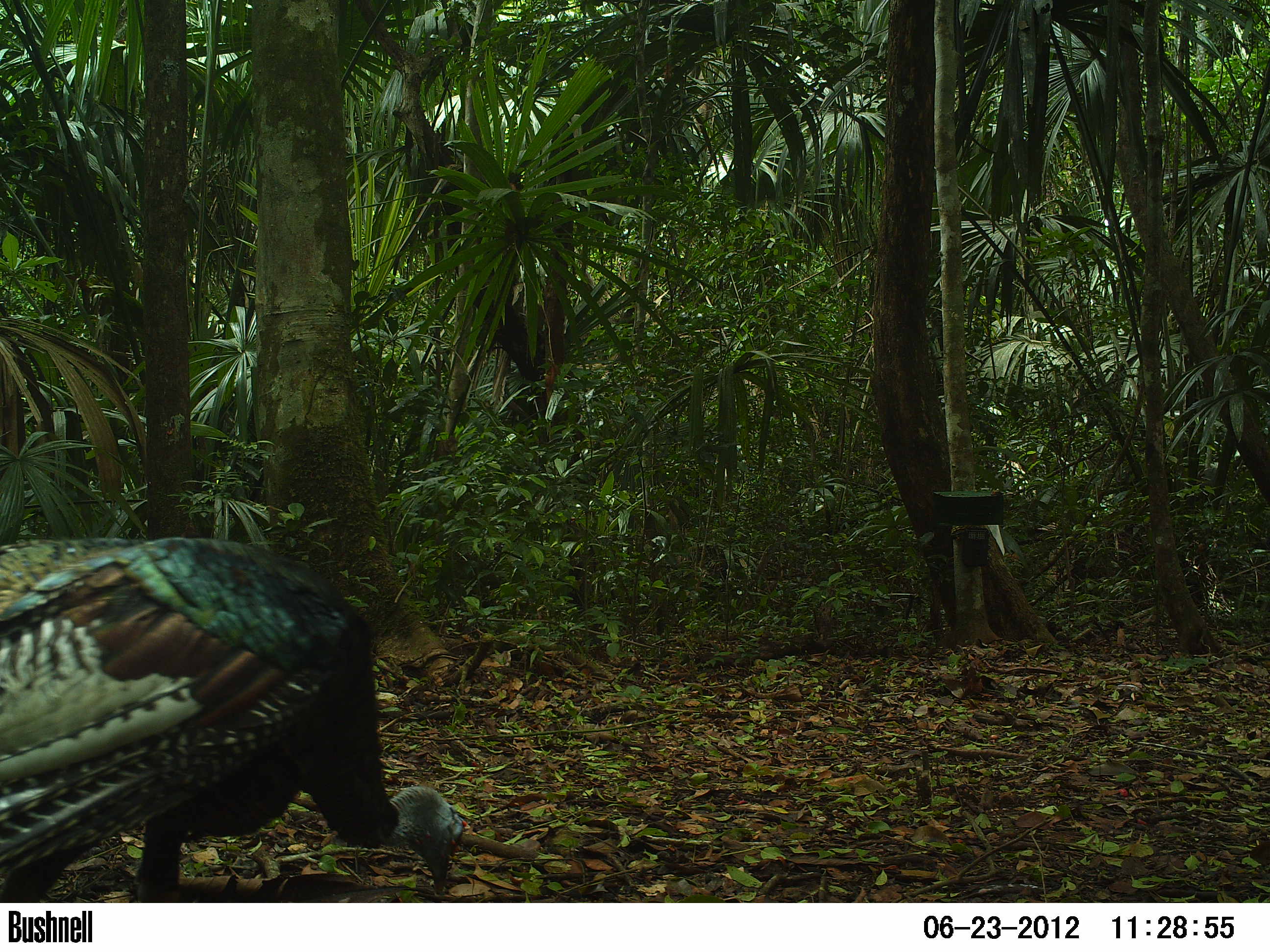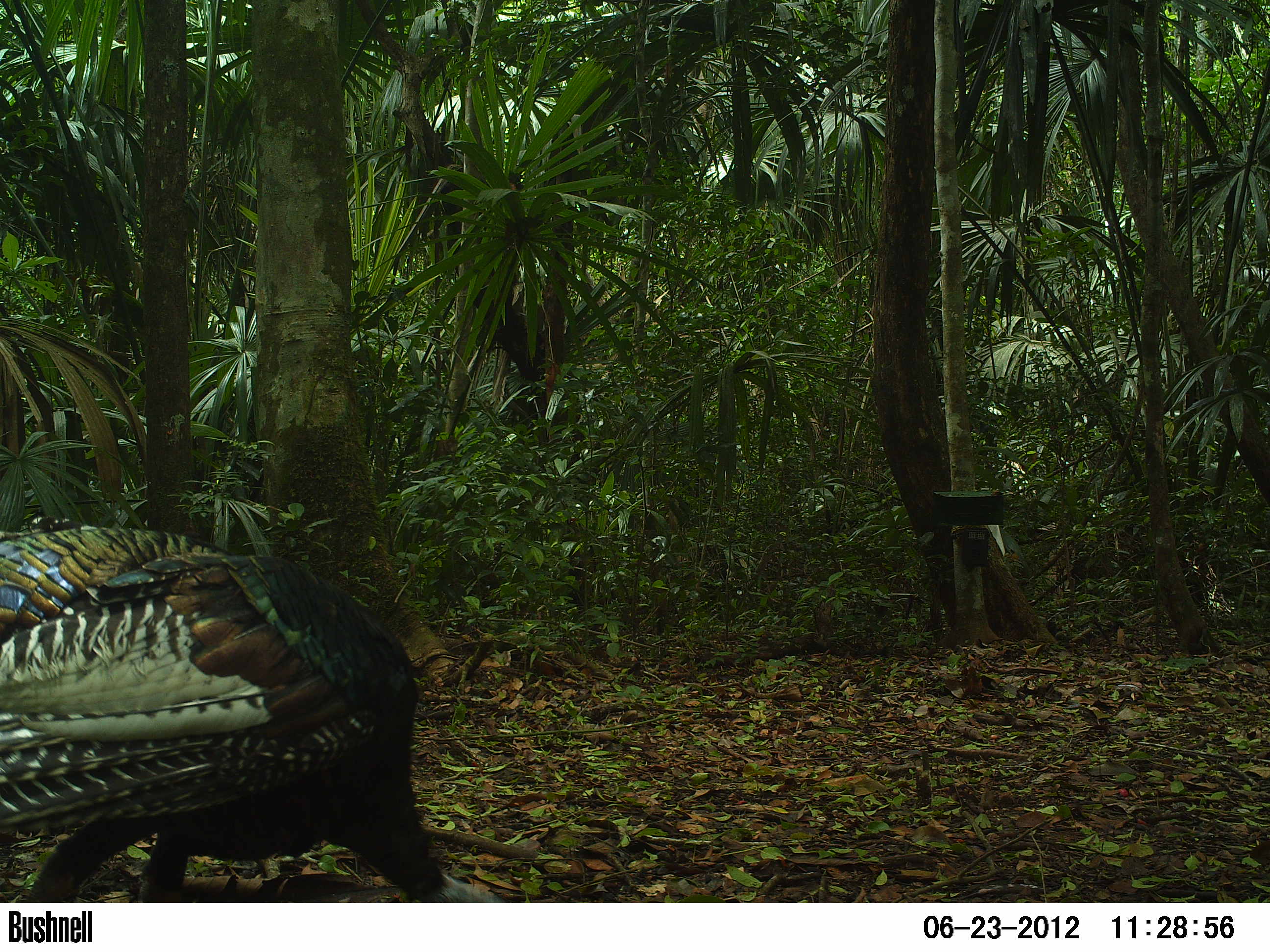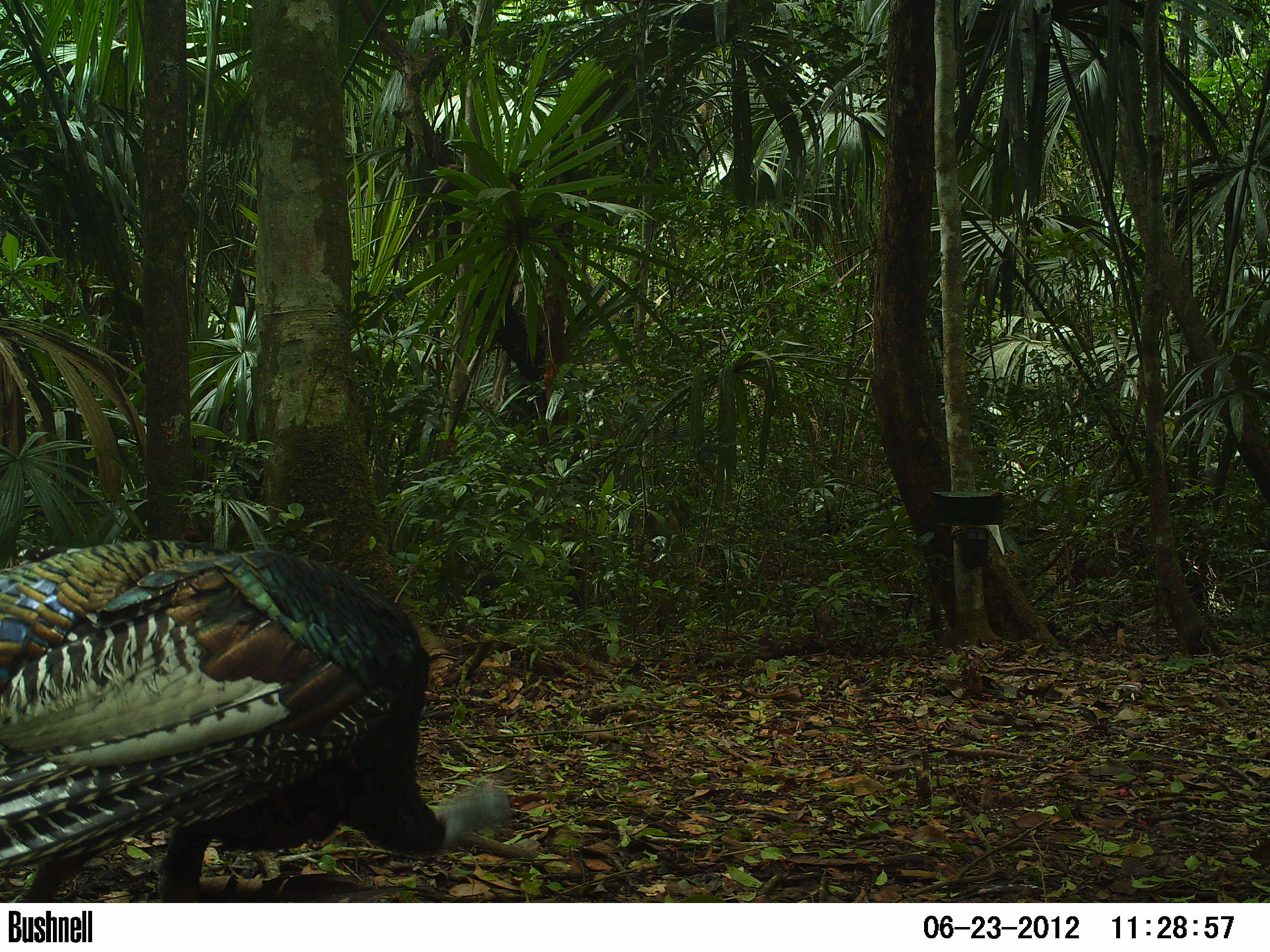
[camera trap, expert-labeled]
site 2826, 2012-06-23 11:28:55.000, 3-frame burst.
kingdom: Animalia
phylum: Chordata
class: Aves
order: Galliformes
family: Phasianidae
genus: Meleagris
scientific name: Meleagris ocellata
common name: ocellated turkey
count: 1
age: adult